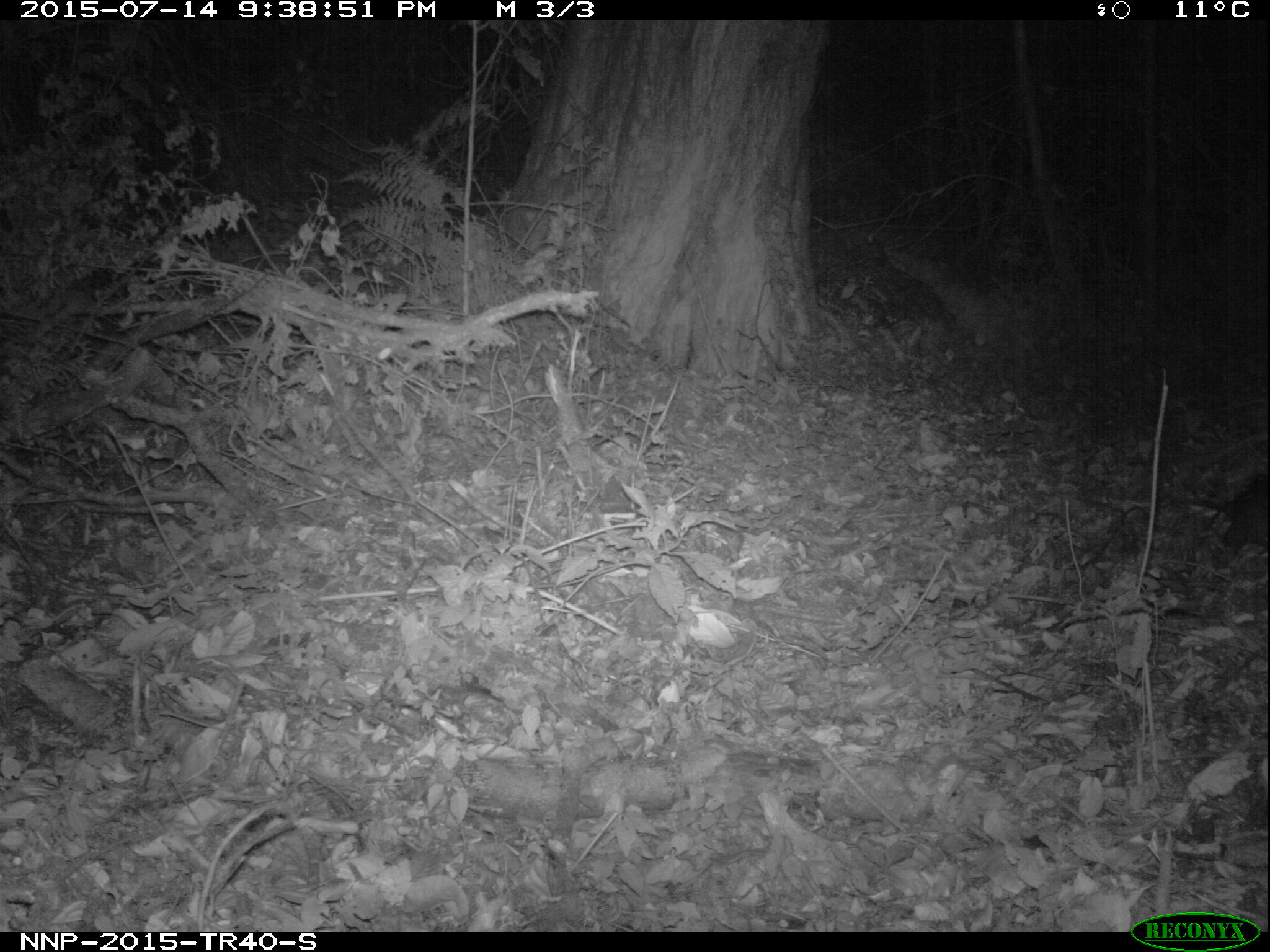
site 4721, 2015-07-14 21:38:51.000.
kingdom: Animalia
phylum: Chordata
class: Mammalia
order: Artiodactyla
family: Bovidae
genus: Cephalophus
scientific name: Cephalophus nigrifrons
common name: black-fronted duiker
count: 1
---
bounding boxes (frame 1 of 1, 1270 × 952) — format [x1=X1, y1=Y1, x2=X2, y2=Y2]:
cephalophus nigrifrons: [x1=1160, y1=473, x2=1266, y2=557]